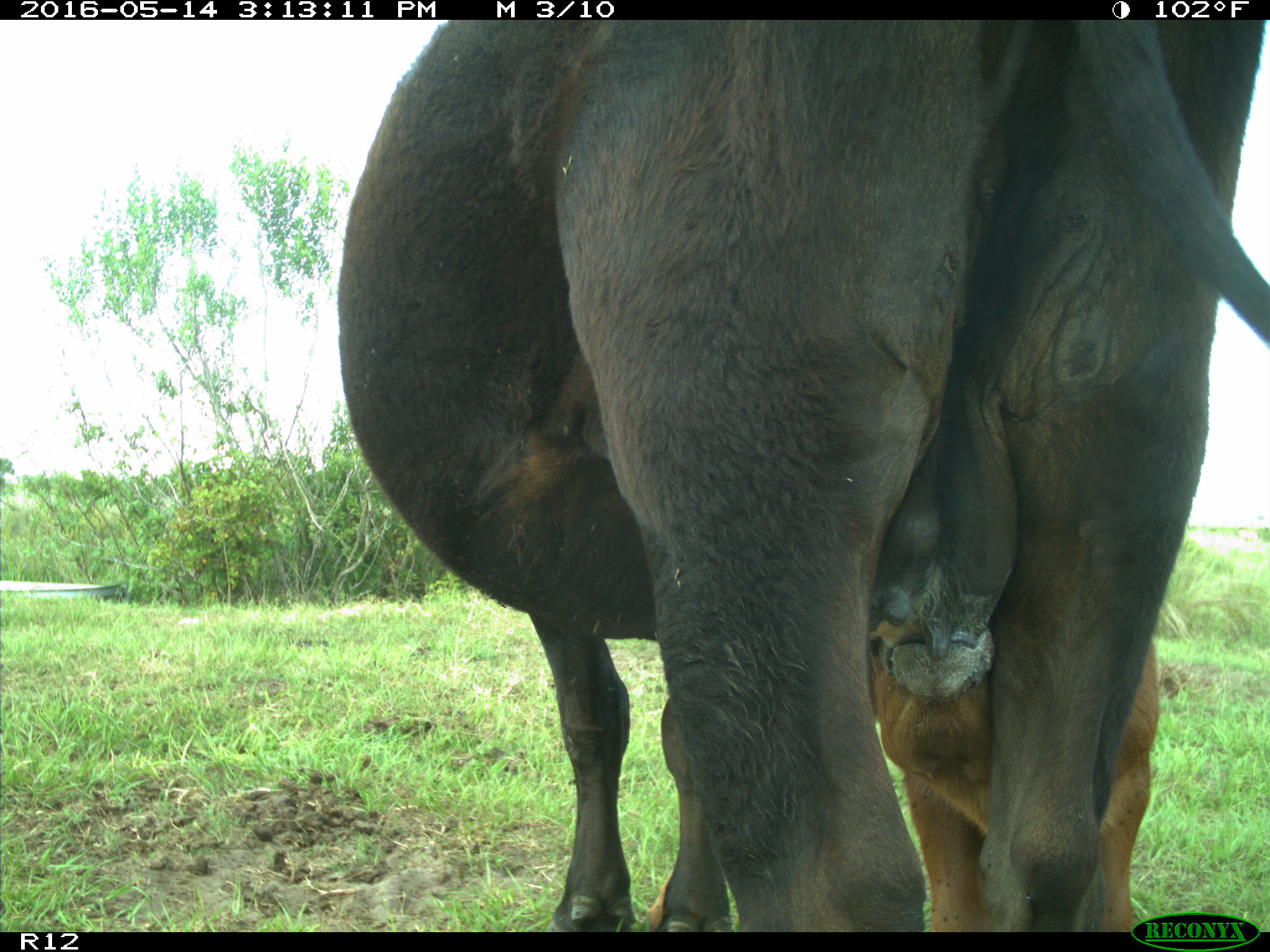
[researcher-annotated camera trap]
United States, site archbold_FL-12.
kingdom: Animalia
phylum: Chordata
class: Mammalia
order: Artiodactyla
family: Bovidae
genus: Bos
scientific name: Bos taurus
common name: domestic cow